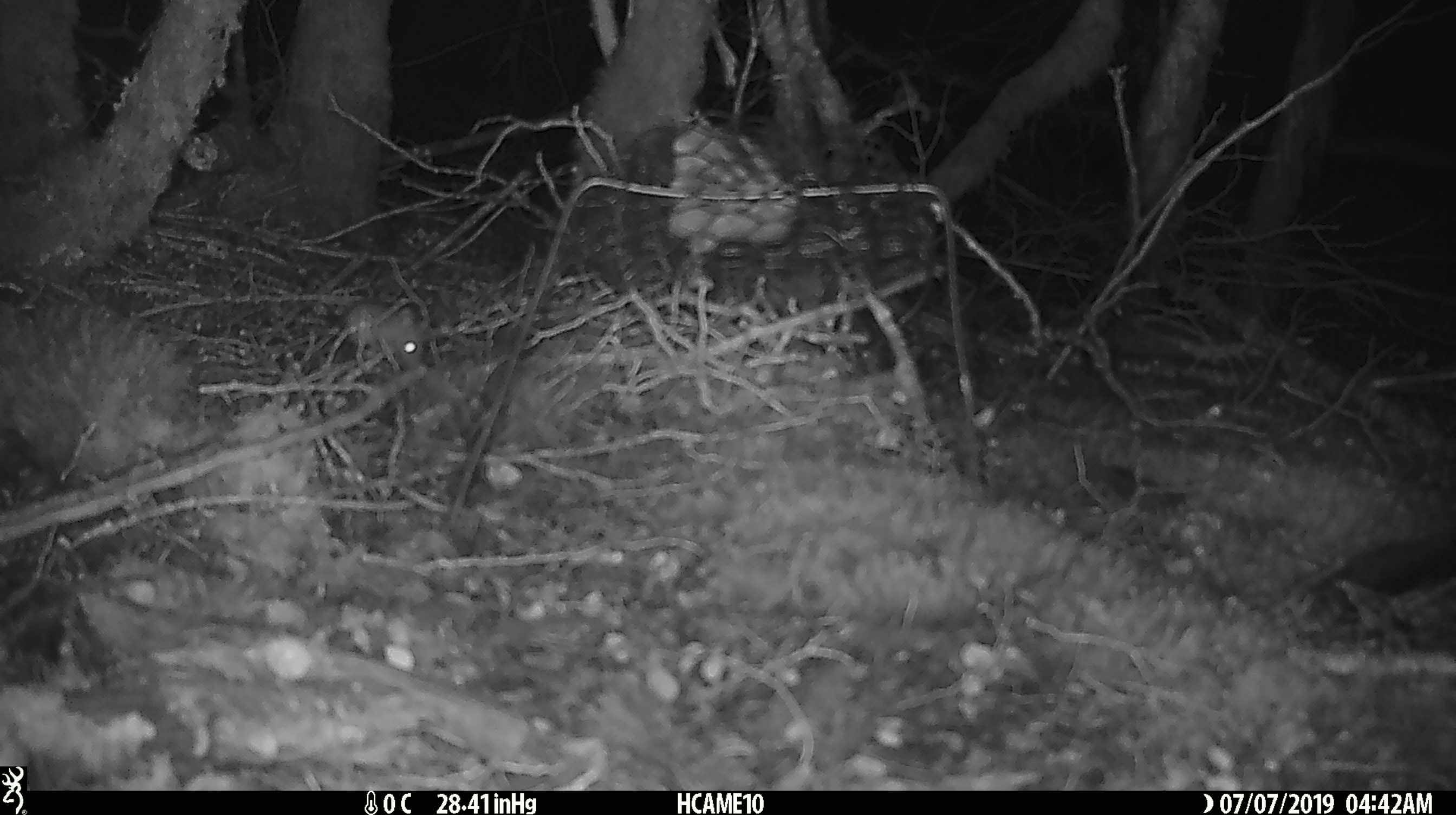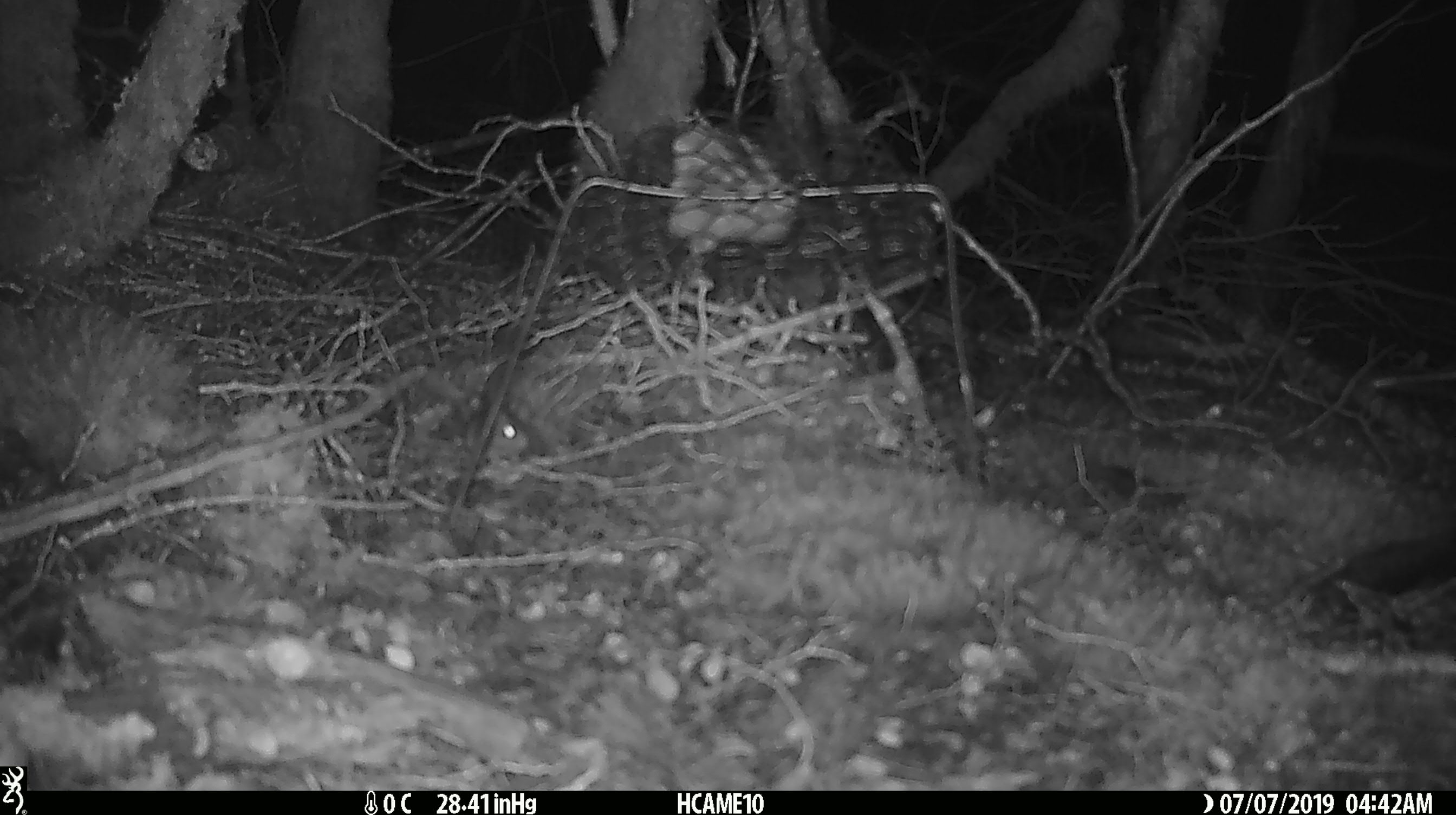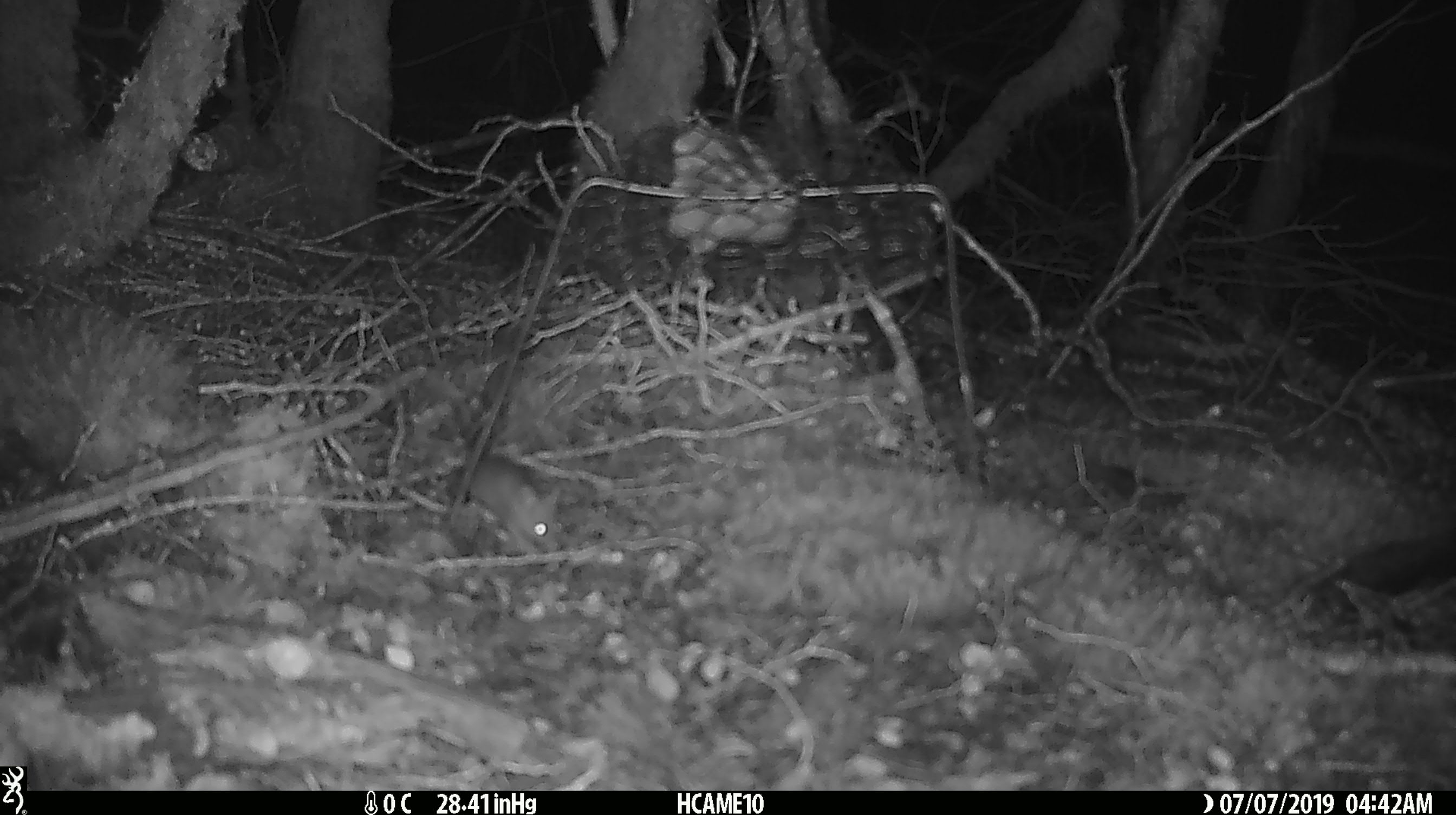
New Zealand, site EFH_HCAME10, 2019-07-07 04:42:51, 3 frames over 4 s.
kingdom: Animalia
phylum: Chordata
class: Mammalia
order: Rodentia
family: Muridae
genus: Mus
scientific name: Mus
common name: mouse